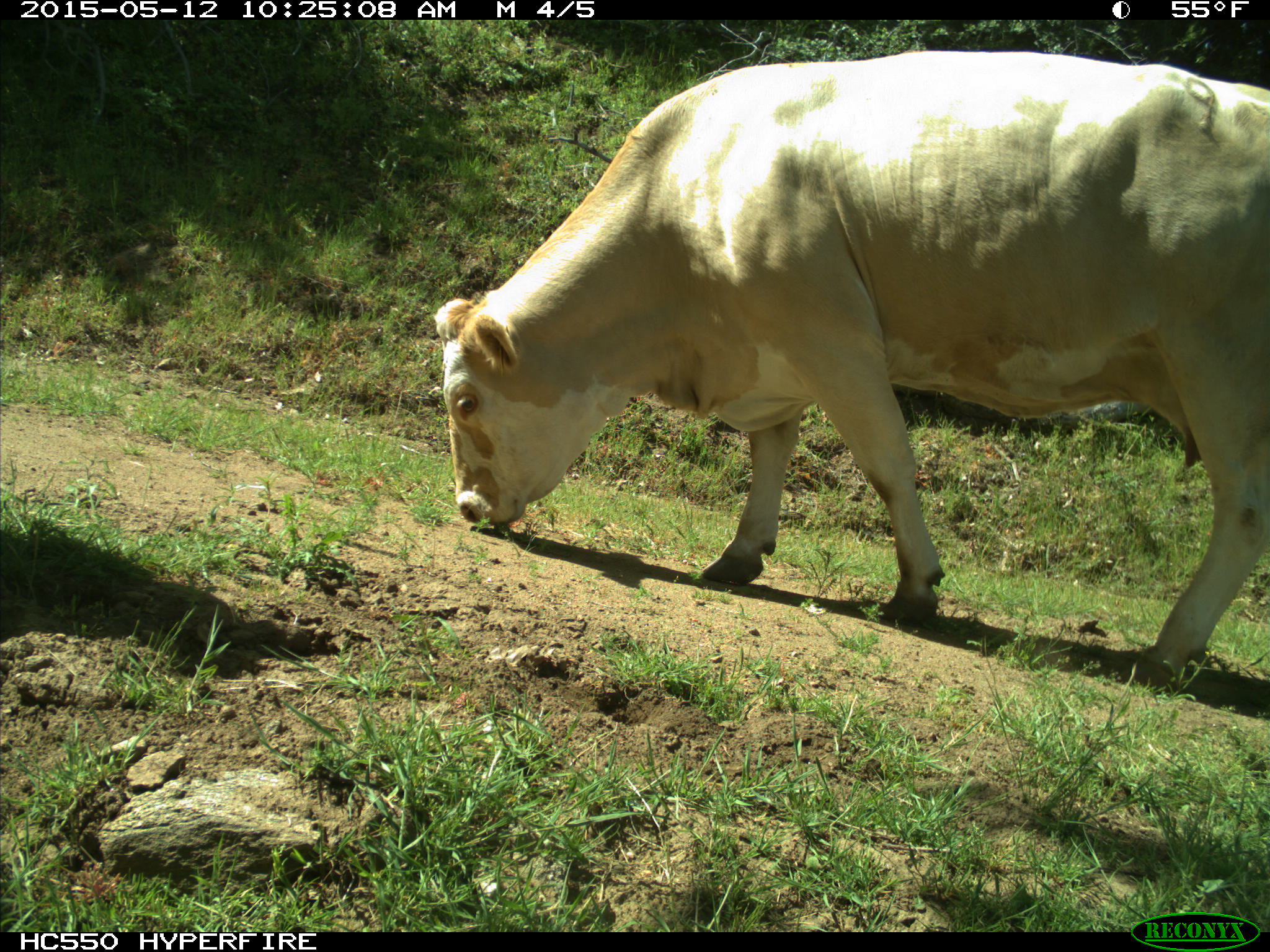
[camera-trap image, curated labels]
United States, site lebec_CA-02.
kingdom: Animalia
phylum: Chordata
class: Mammalia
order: Artiodactyla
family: Bovidae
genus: Bos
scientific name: Bos taurus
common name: domestic cow